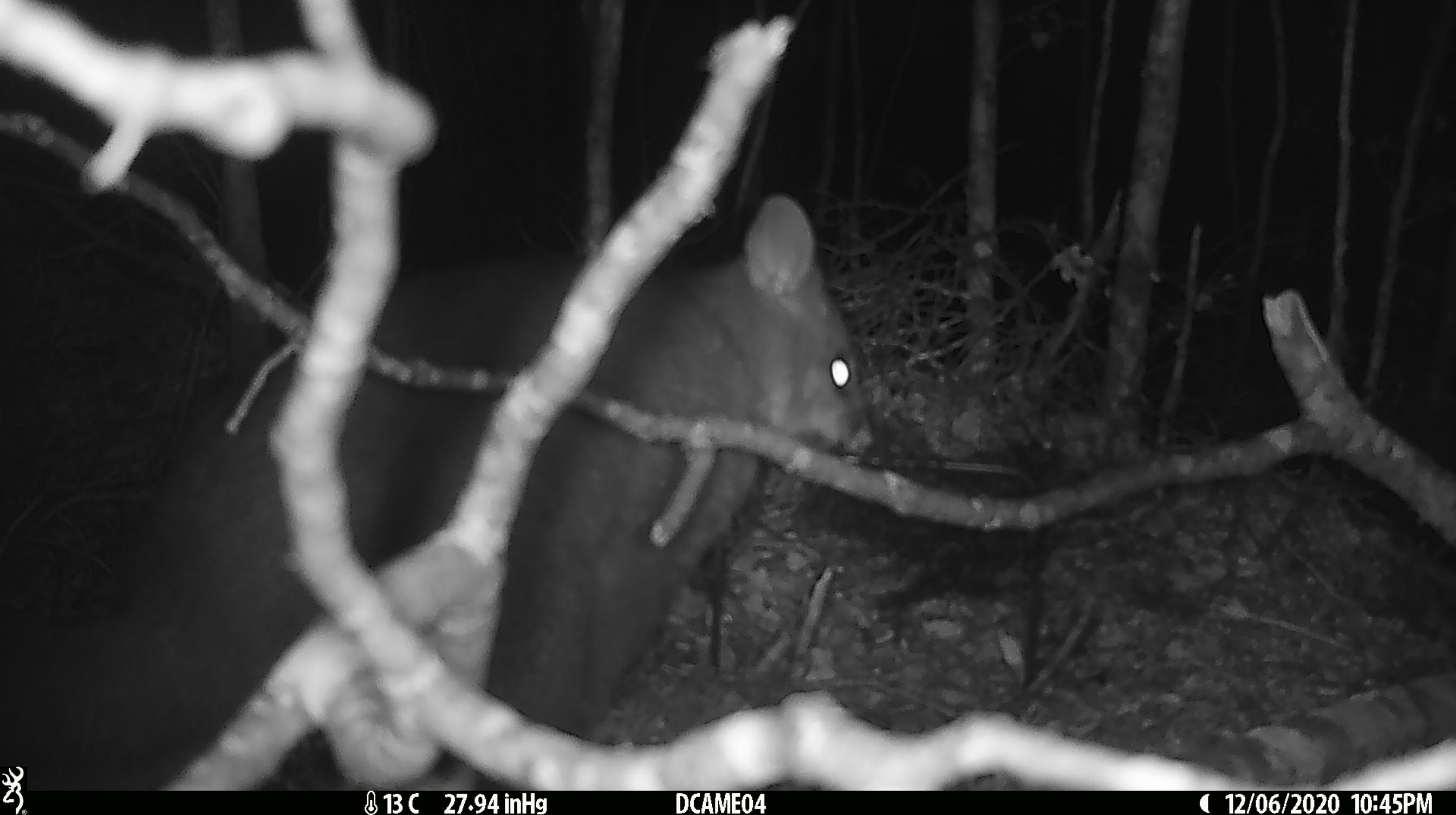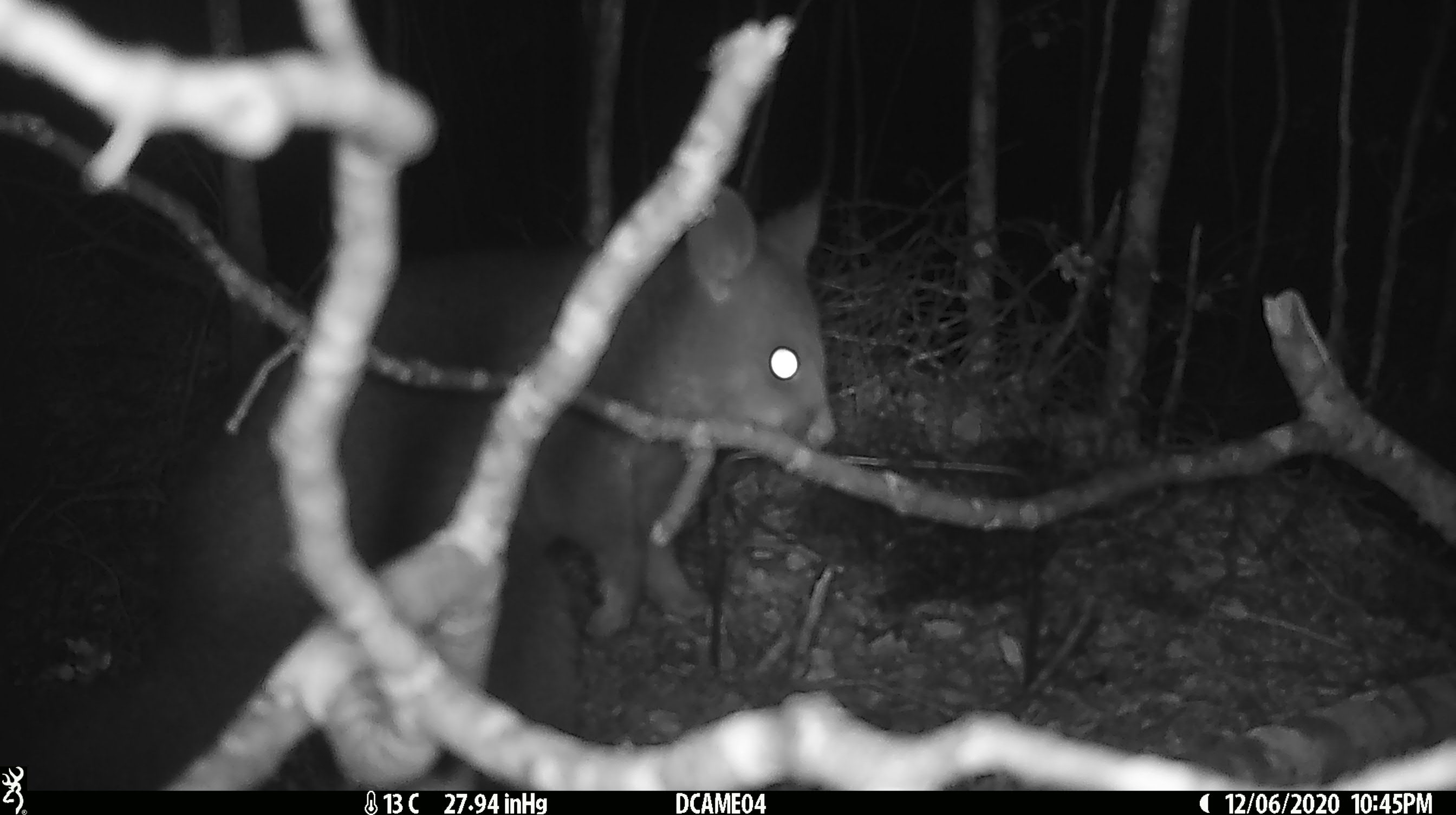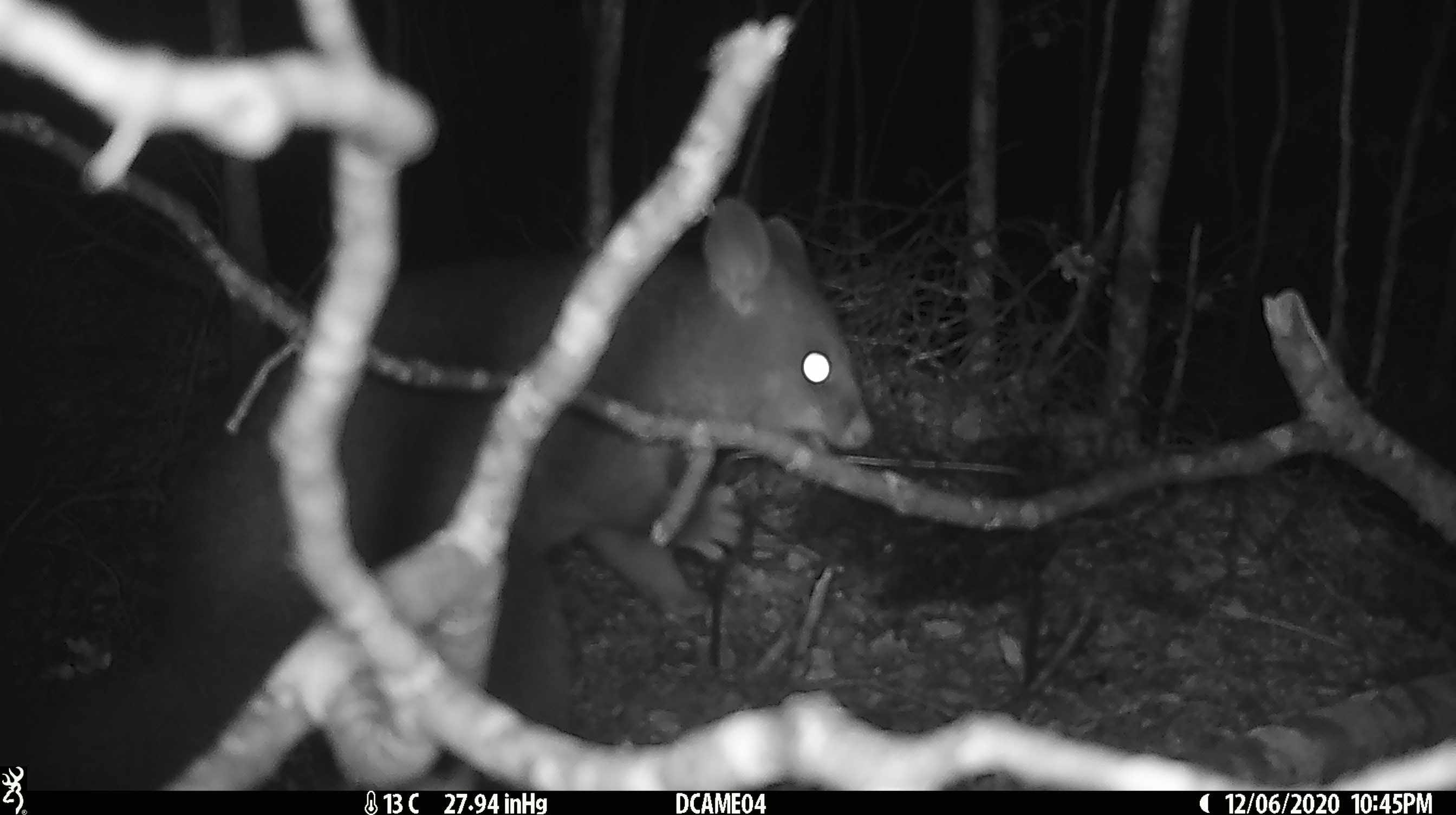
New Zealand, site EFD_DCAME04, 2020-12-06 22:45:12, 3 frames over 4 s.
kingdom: Animalia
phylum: Chordata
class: Mammalia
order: Diprotodontia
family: Phalangeridae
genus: Trichosurus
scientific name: Trichosurus vulpecula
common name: common brushtail possum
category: possum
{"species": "possum (common brushtail possum) (Trichosurus vulpecula)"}